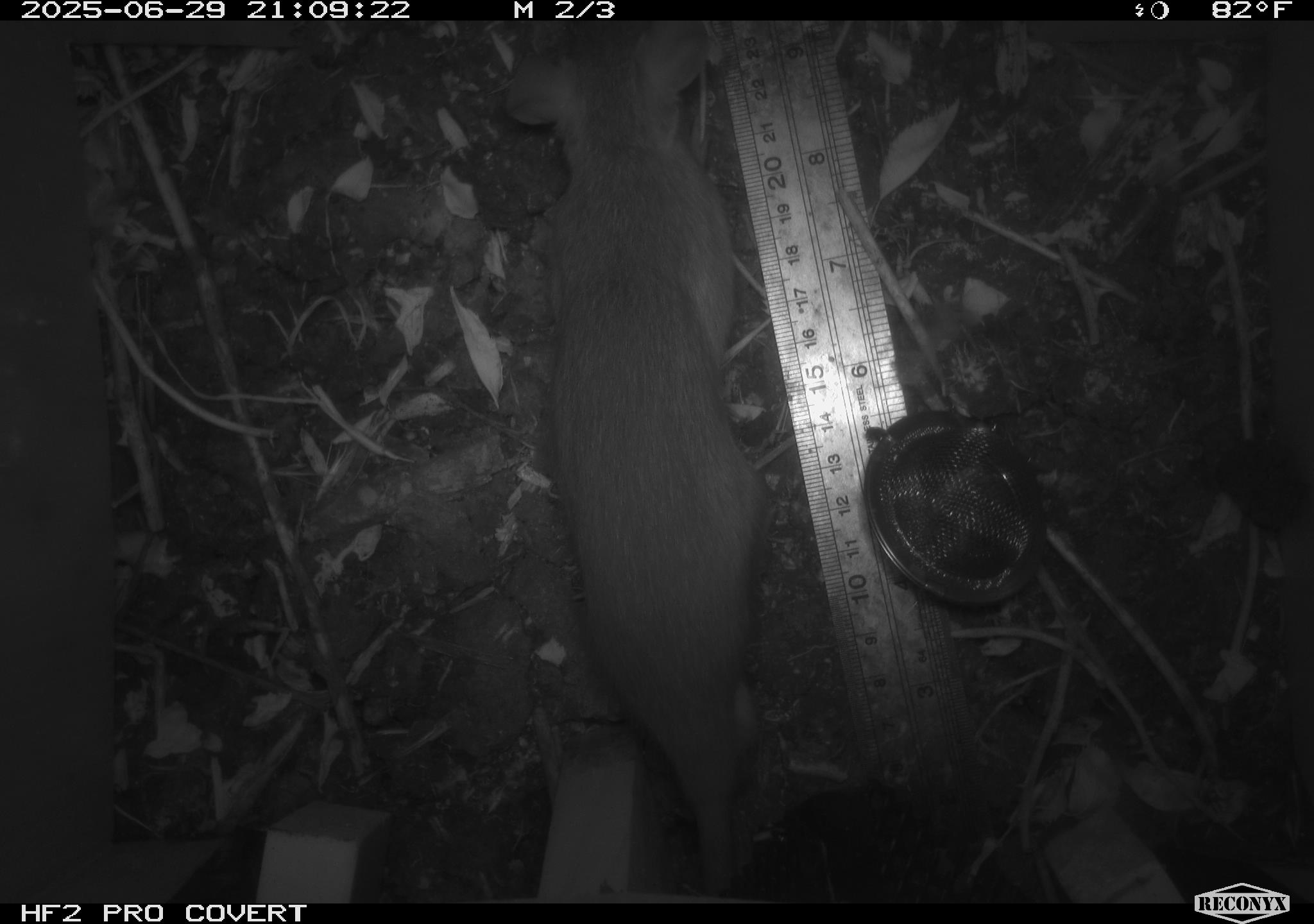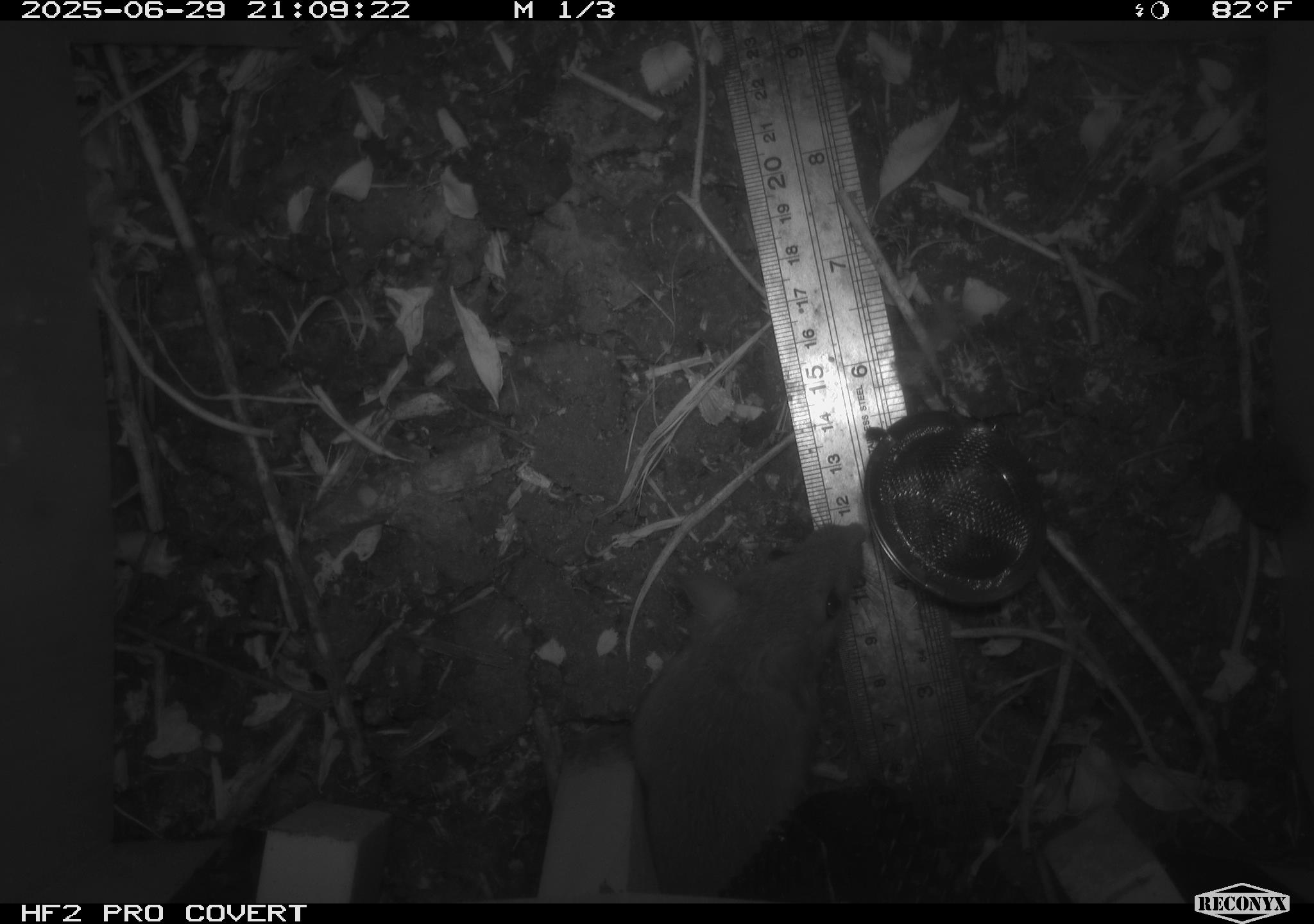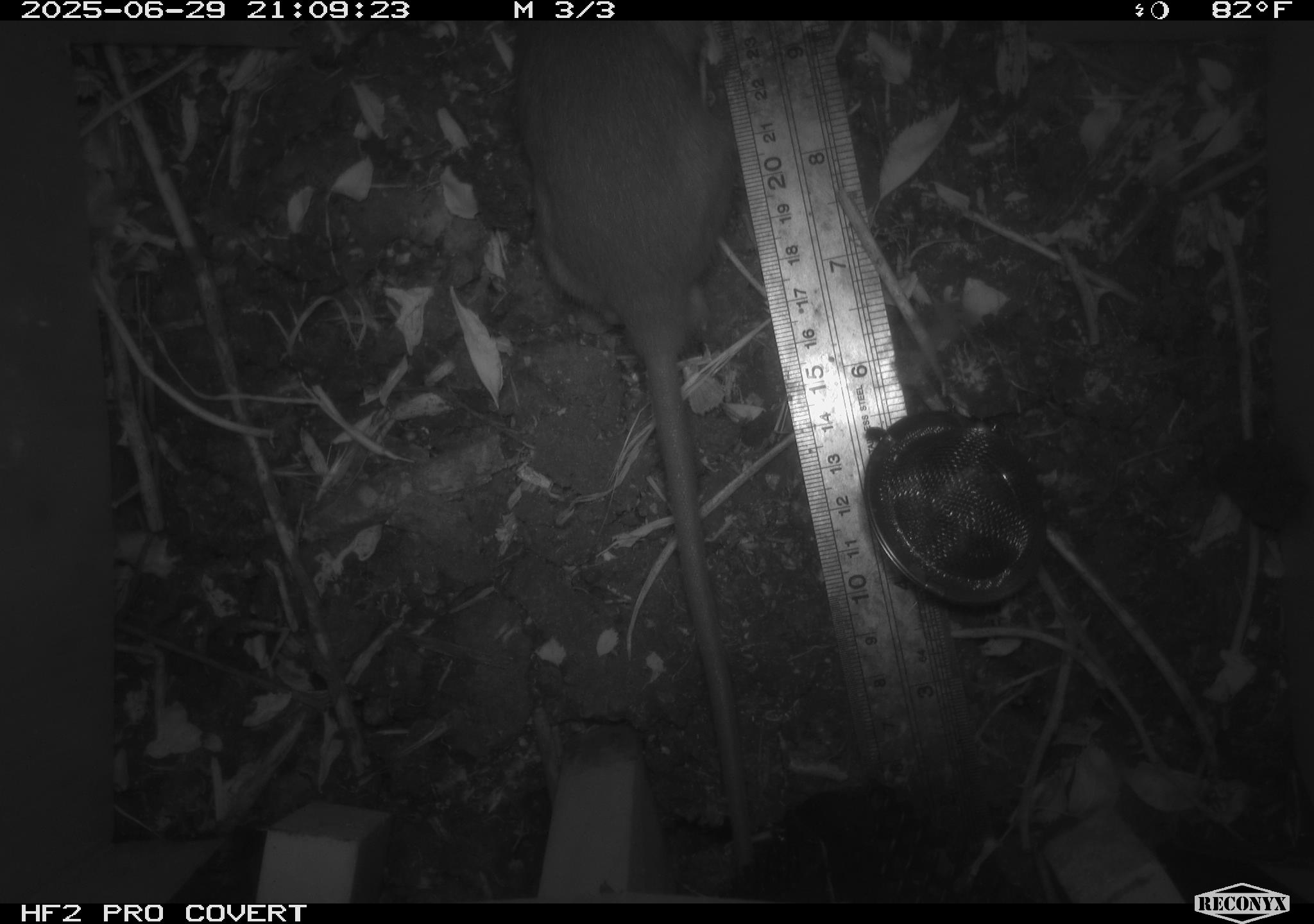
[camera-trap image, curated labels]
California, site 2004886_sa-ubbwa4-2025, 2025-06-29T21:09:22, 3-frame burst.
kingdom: Animalia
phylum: Chordata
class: Mammalia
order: Rodentia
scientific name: Rodentia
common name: rodent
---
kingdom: Animalia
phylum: Chordata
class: Mammalia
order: Rodentia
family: Muridae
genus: Rattus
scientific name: Rattus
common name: rat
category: rattus species